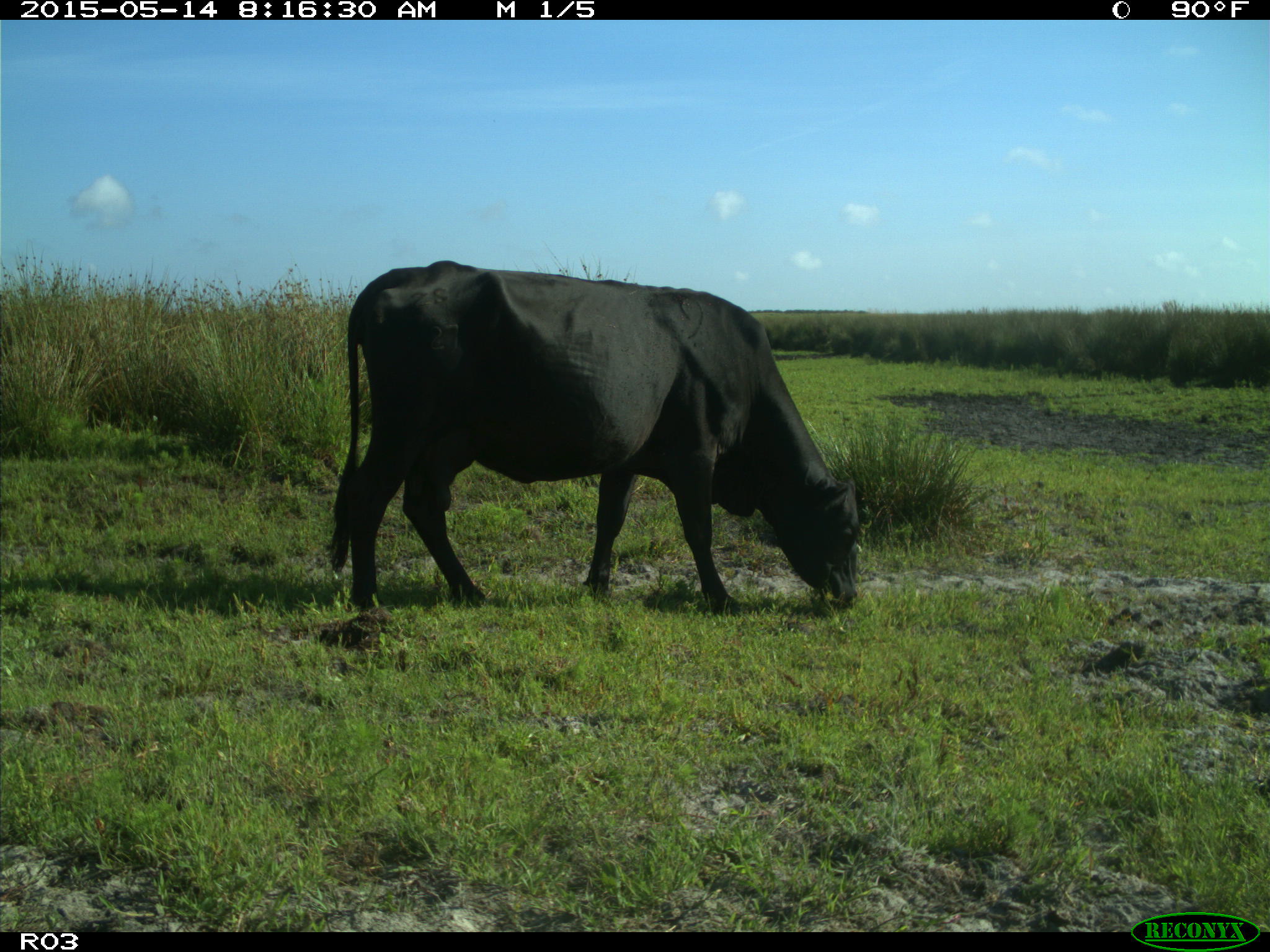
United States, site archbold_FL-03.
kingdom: Animalia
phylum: Chordata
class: Mammalia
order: Artiodactyla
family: Bovidae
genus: Bos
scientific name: Bos taurus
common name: domestic cow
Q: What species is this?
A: Bos taurus (domestic cow).